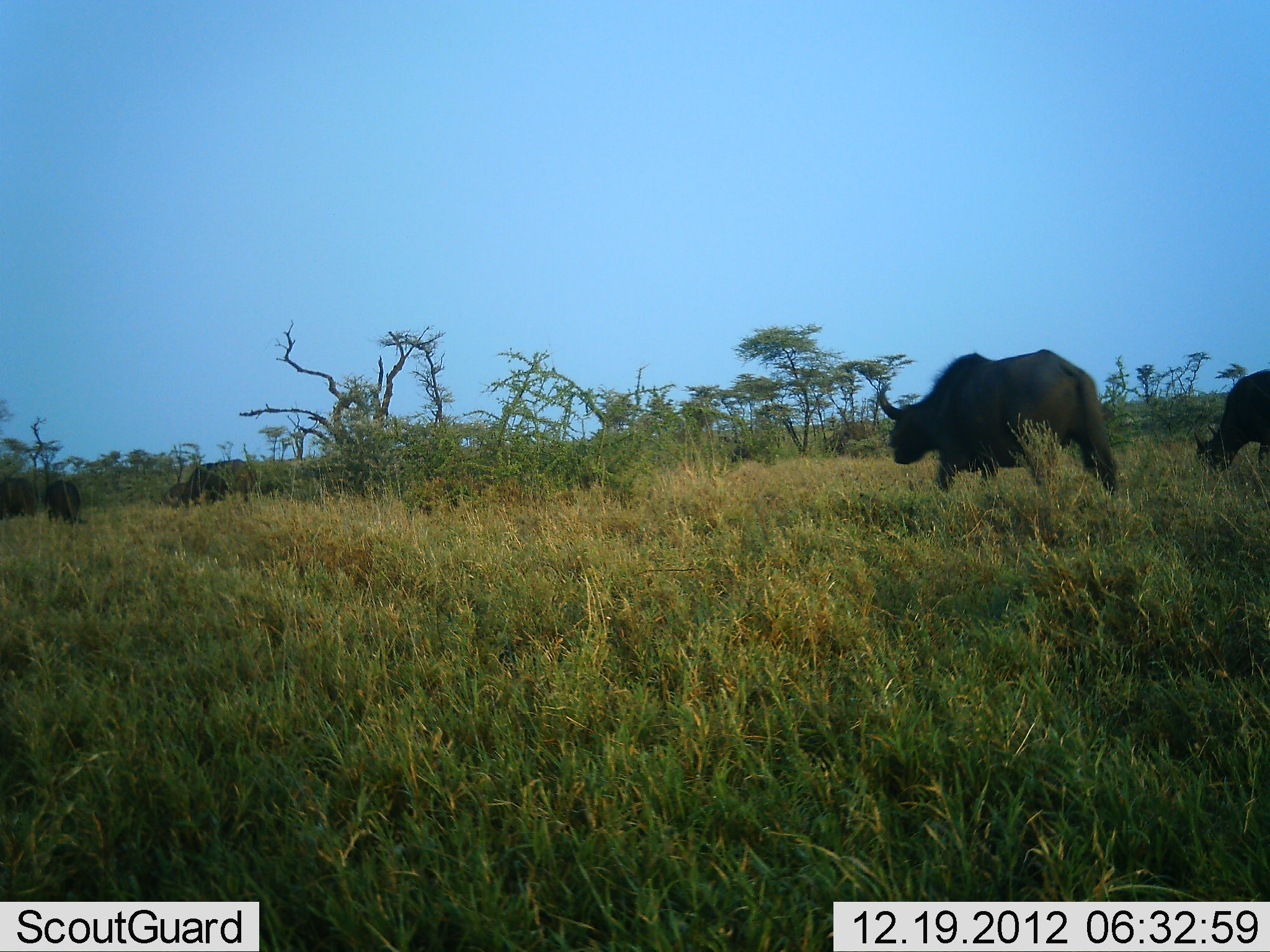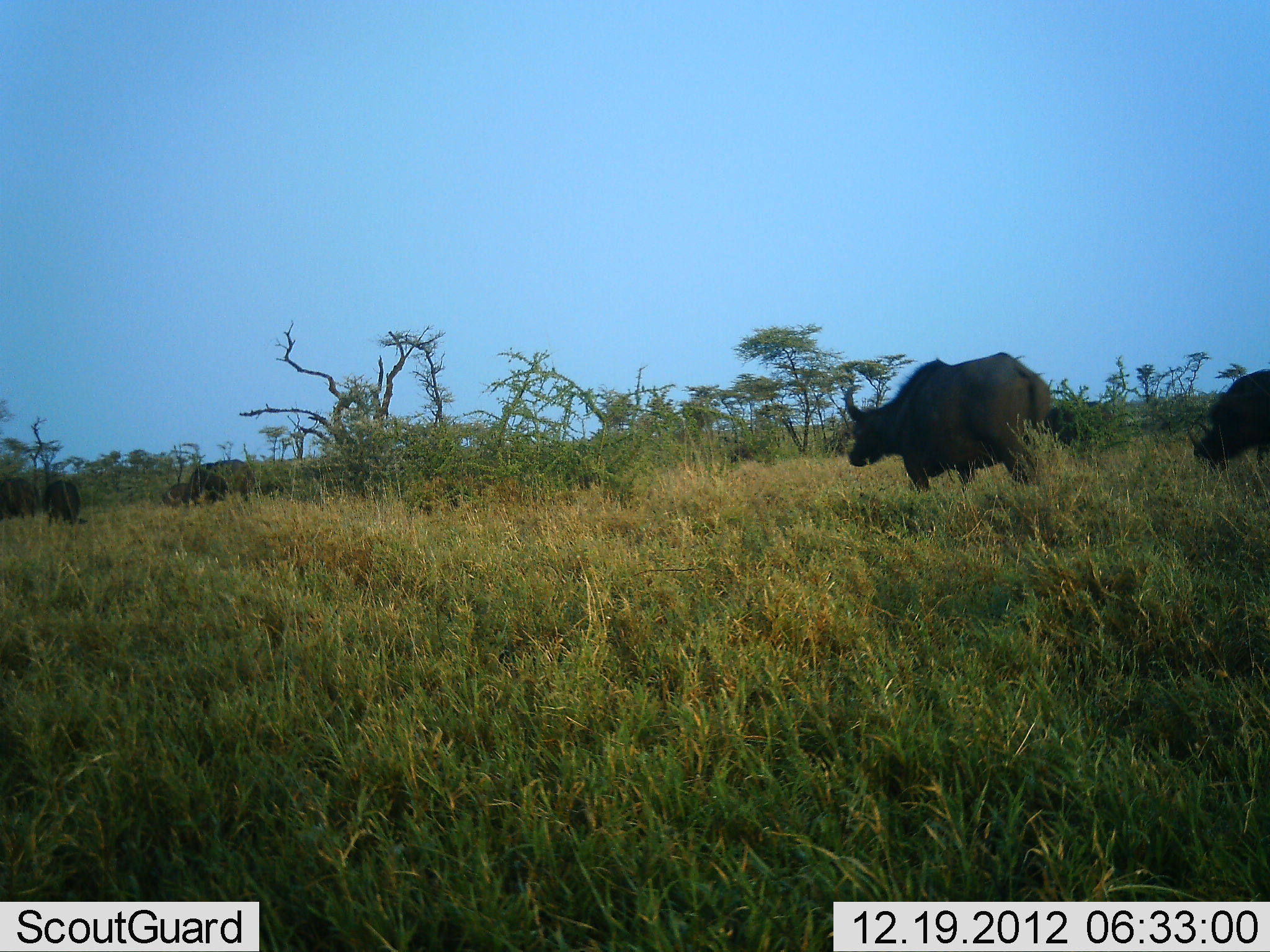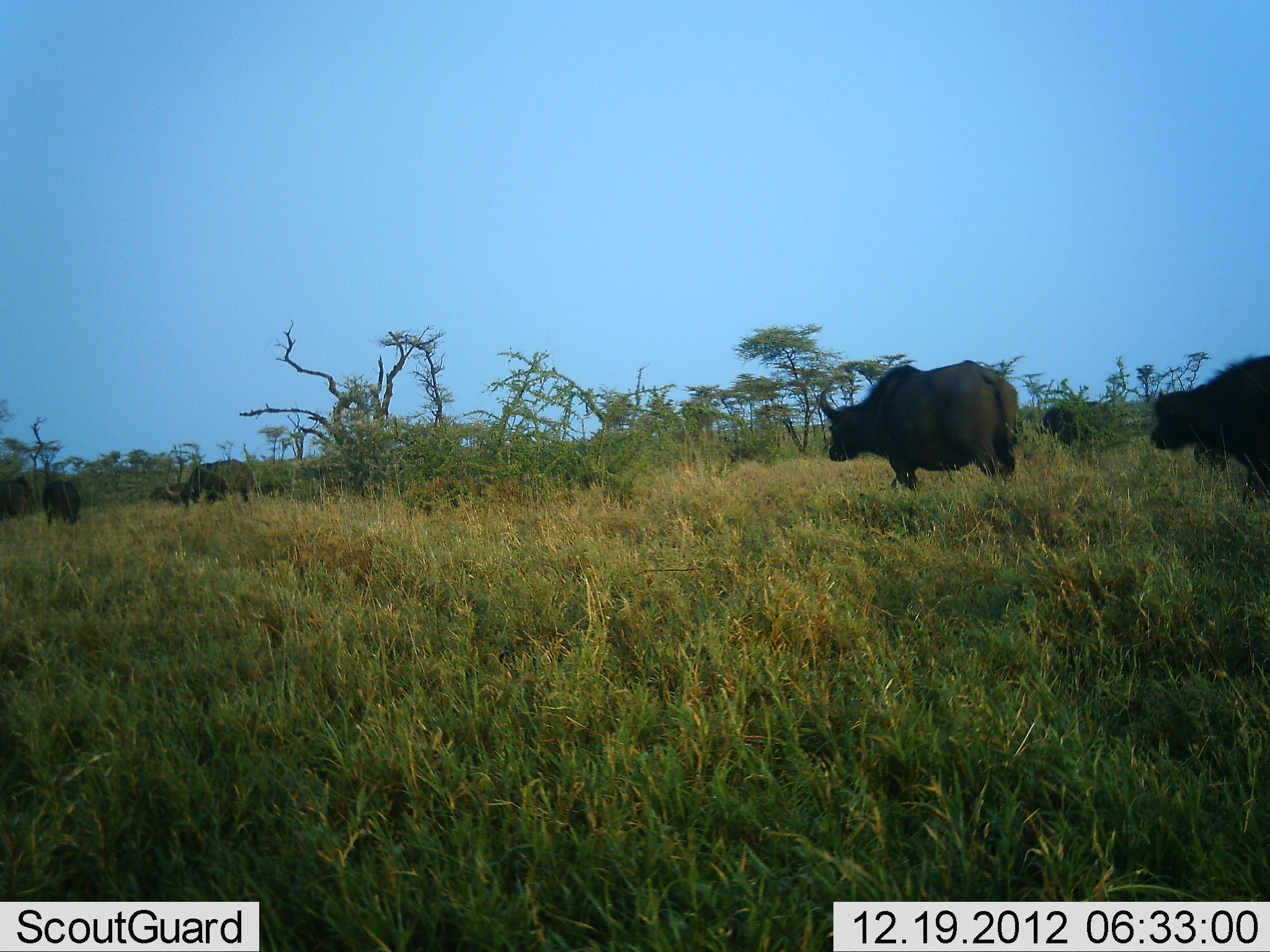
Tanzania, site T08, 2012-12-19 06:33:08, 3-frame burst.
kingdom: Animalia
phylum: Chordata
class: Mammalia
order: Artiodactyla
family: Bovidae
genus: Syncerus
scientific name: Syncerus caffer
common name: cape buffalo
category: buffalo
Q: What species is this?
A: Buffalo (cape buffalo) (Syncerus caffer).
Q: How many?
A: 4.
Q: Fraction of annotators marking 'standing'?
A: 16%.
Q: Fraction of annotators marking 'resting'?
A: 0%.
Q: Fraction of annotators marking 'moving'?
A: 96%.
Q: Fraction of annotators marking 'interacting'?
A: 0%.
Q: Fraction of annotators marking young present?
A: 0%.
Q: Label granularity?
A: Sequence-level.